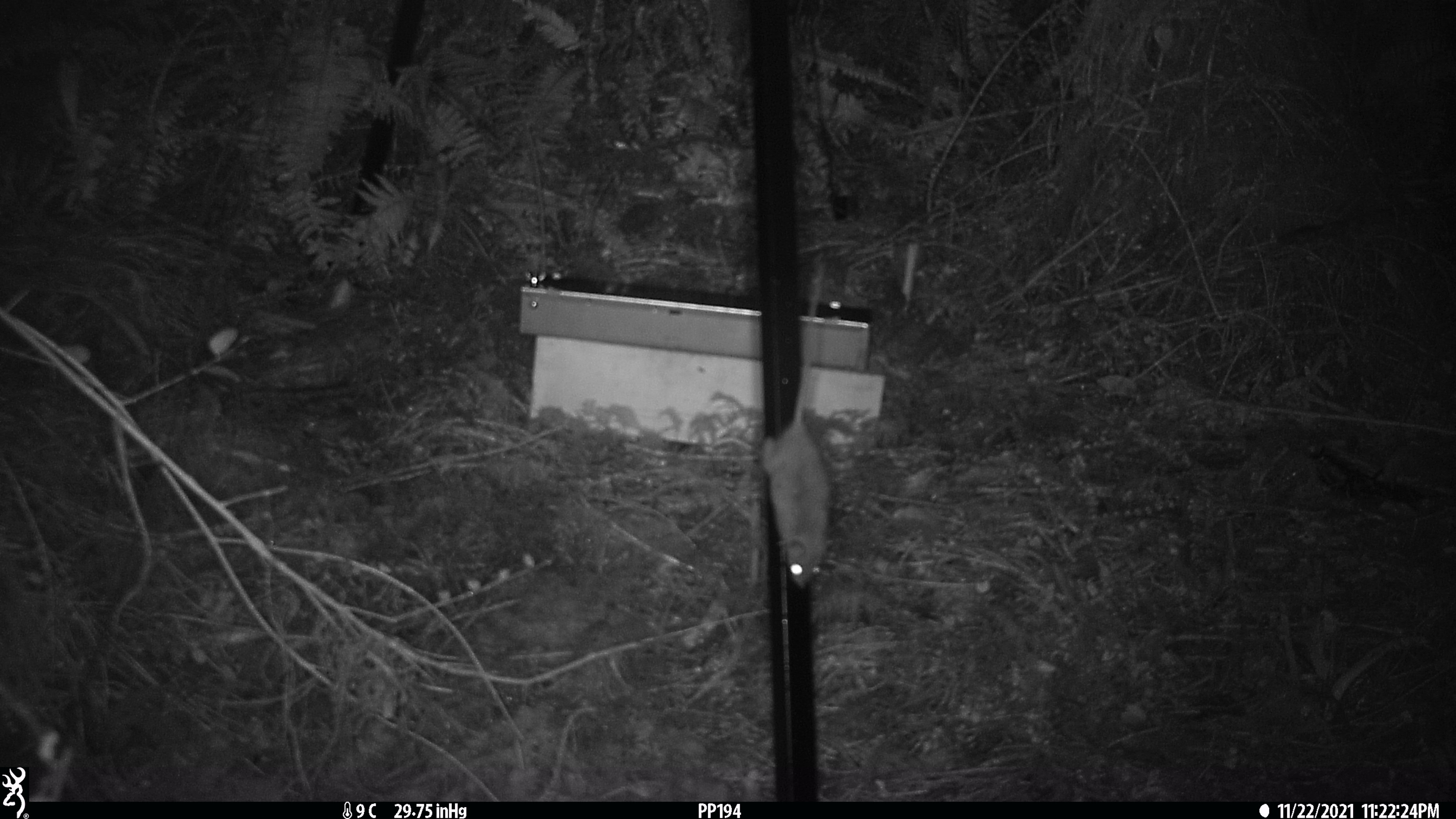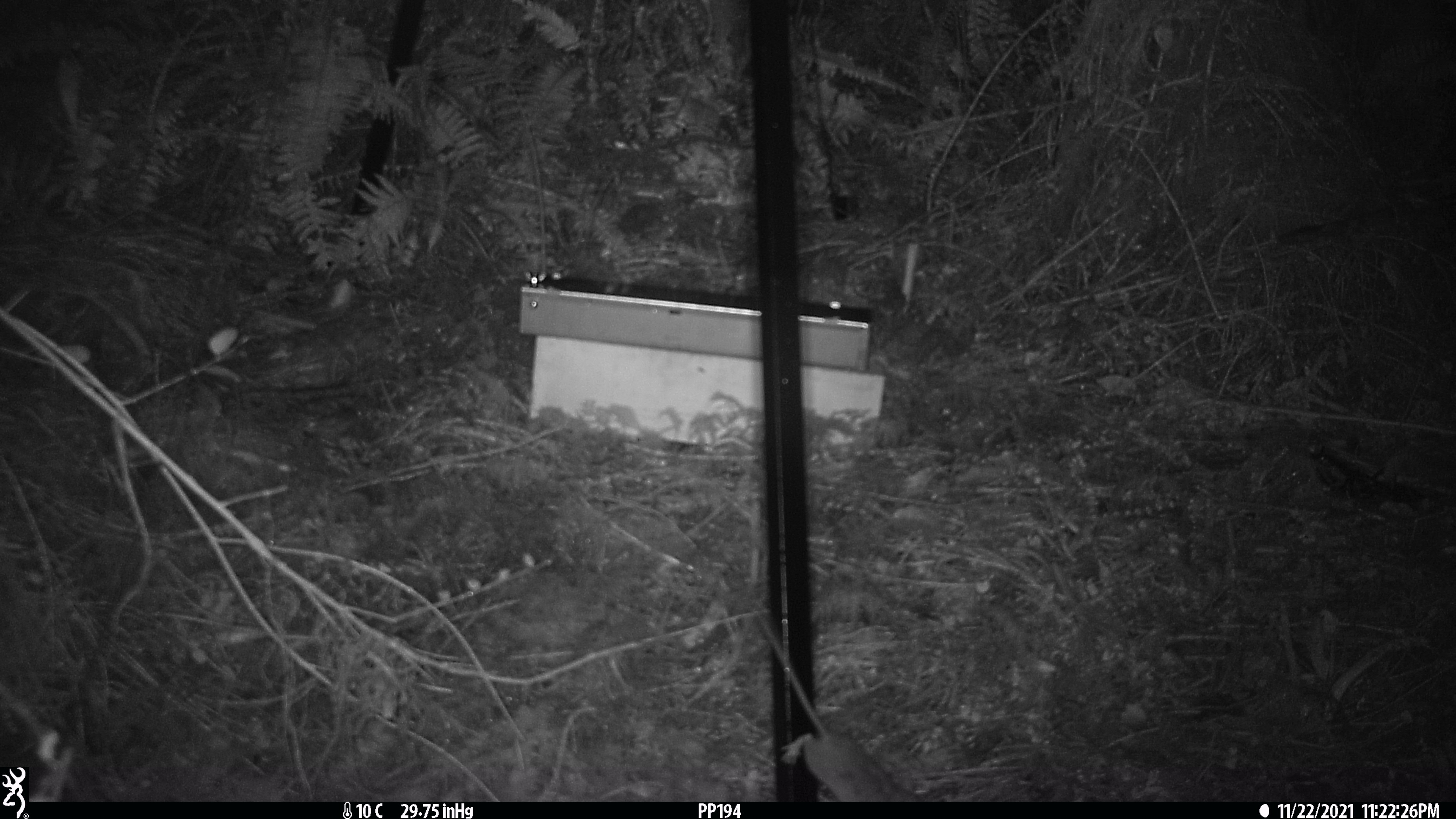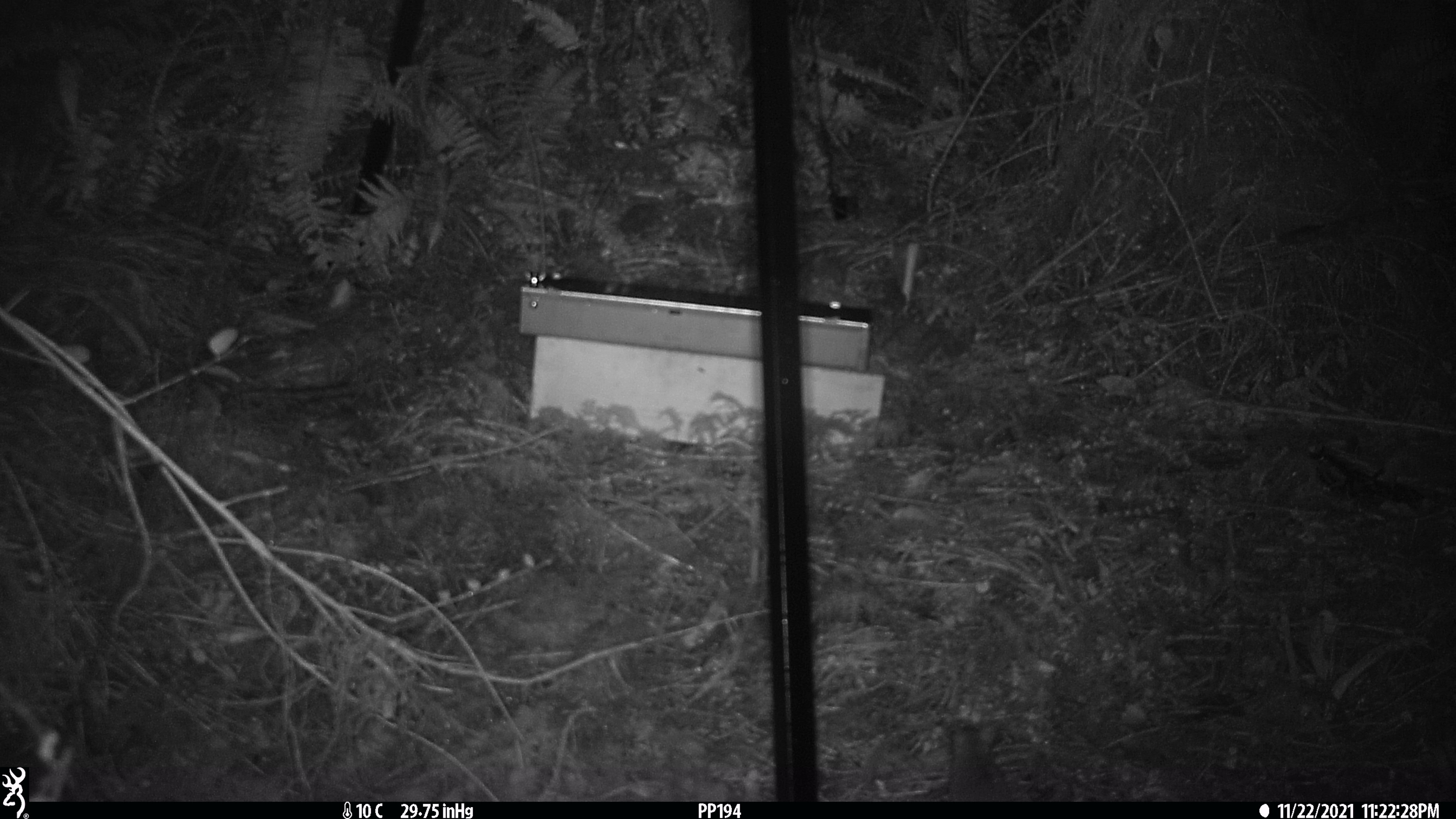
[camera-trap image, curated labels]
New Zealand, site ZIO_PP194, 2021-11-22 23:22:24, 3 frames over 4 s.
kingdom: Animalia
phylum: Chordata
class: Mammalia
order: Rodentia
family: Muridae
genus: Mus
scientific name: Mus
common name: mouse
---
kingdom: Animalia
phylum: Chordata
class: Mammalia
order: Rodentia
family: Muridae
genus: Rattus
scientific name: Rattus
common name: rat